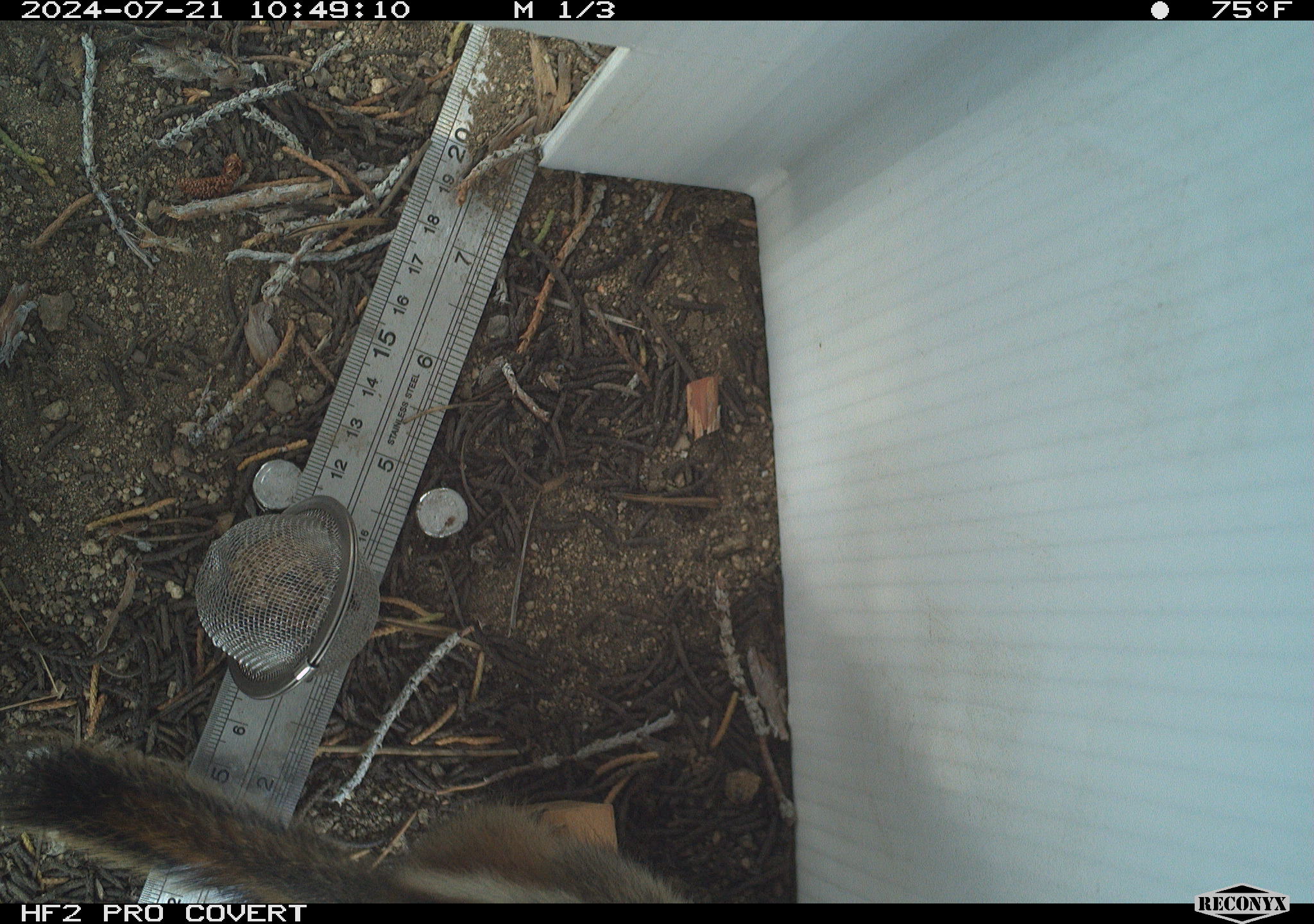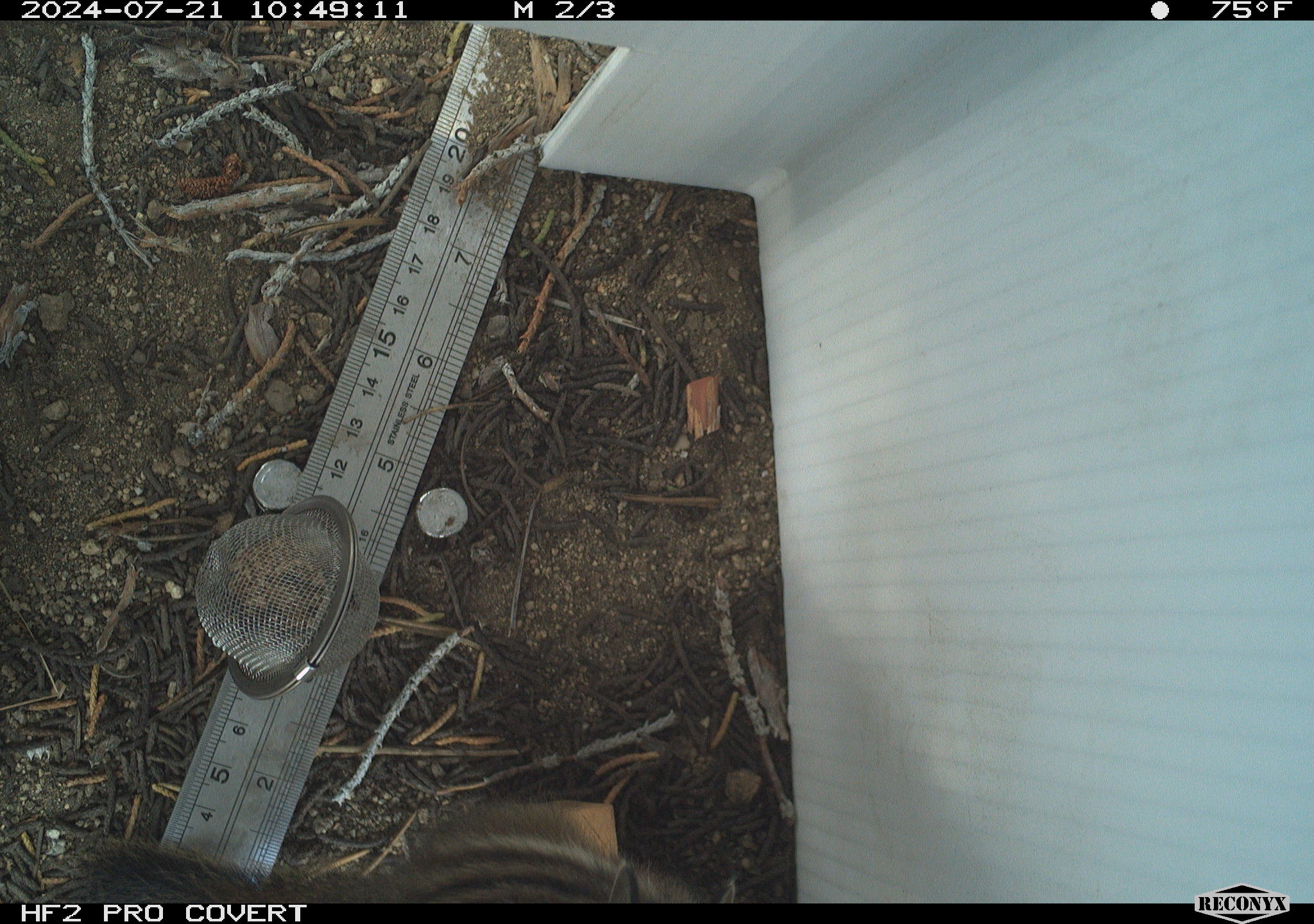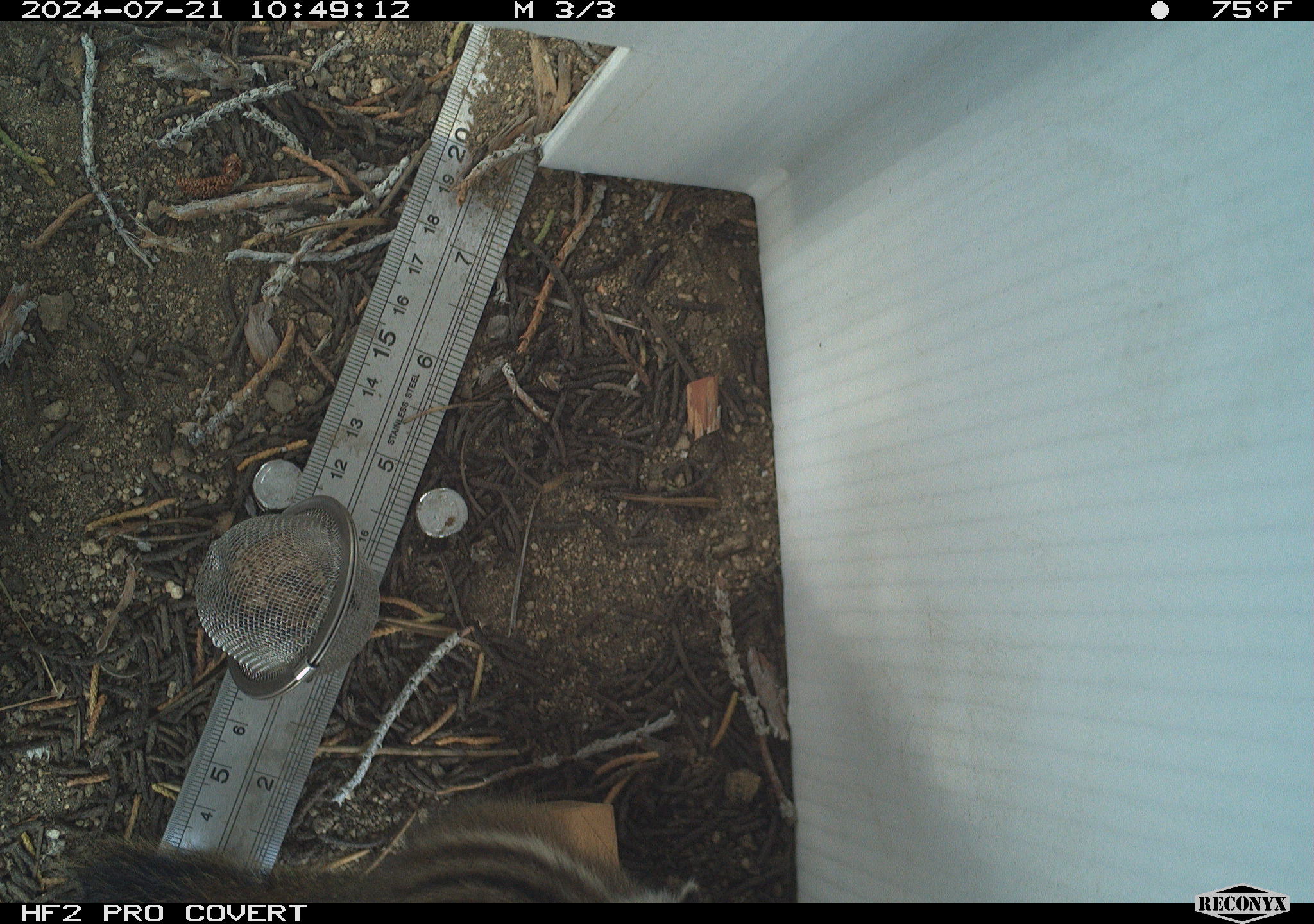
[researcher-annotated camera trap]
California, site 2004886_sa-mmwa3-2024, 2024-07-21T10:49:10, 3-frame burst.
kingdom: Animalia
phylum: Chordata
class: Mammalia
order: Rodentia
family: Sciuridae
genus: Neotamias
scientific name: Neotamias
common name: western chipmunks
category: neotamias species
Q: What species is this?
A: Neotamias species (western chipmunks) (Neotamias).